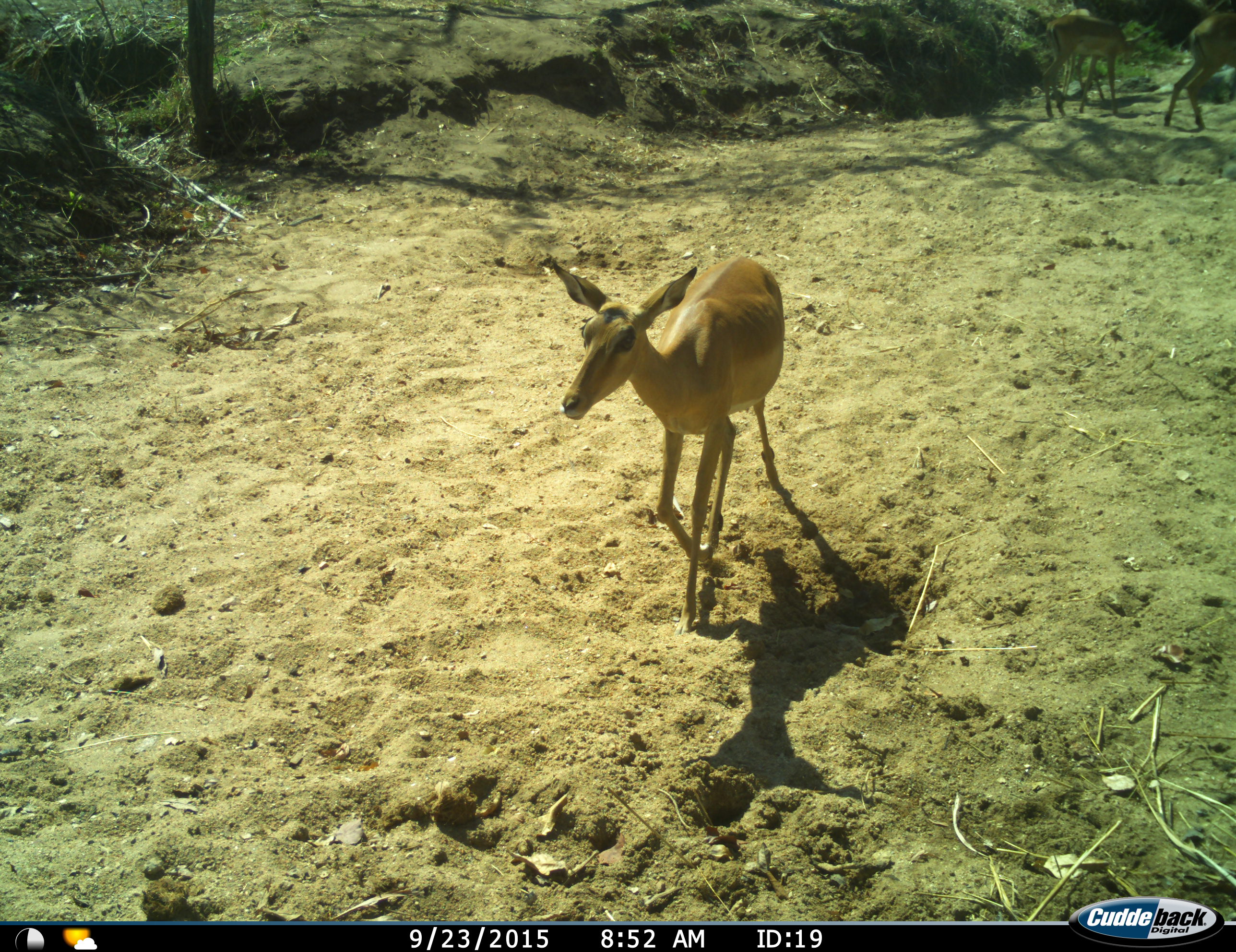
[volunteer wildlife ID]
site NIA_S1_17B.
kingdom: Animalia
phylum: Chordata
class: Mammalia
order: Artiodactyla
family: Bovidae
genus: Aepyceros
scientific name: Aepyceros melampus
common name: impala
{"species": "impala (Aepyceros melampus)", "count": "3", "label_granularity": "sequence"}